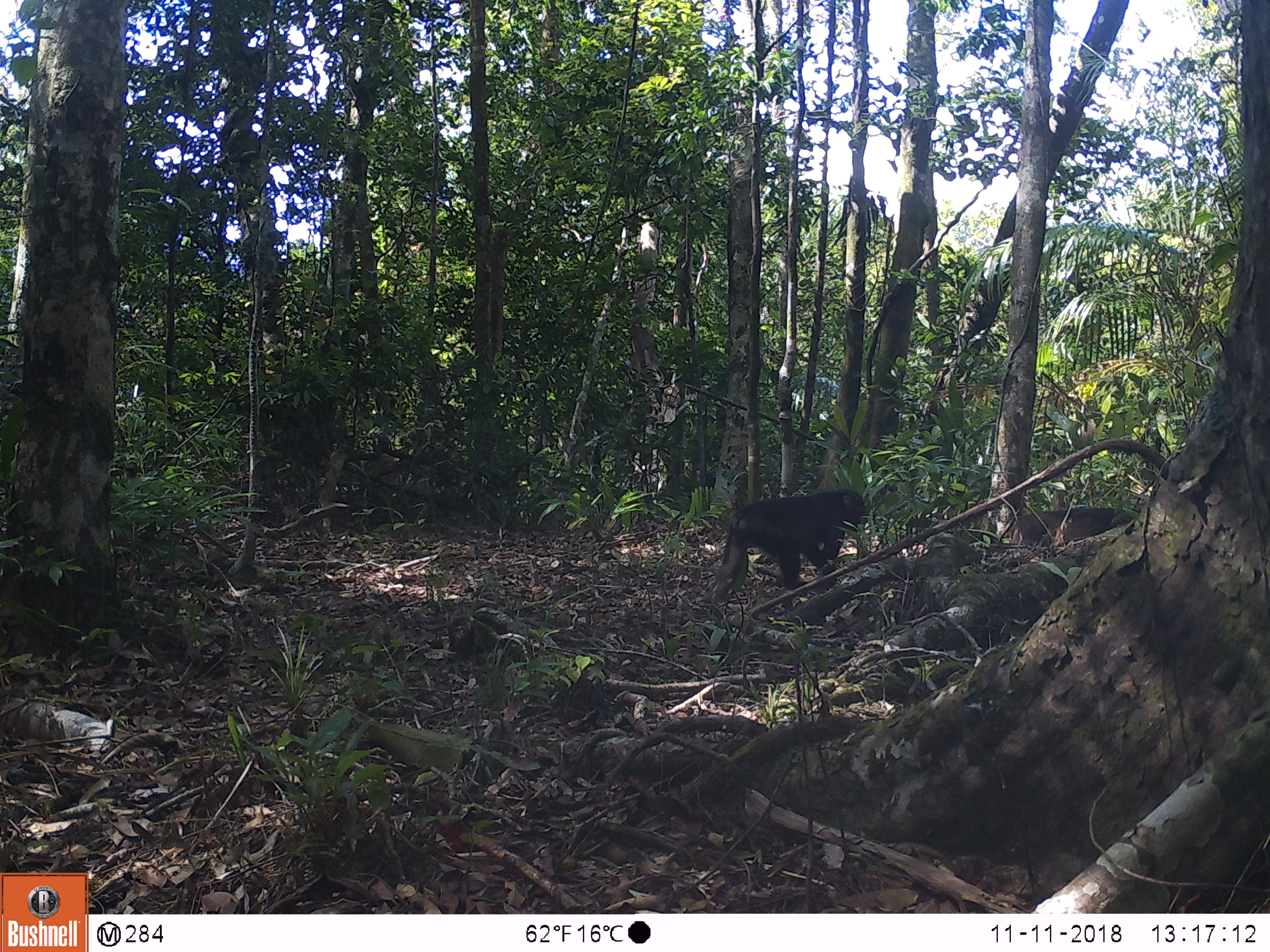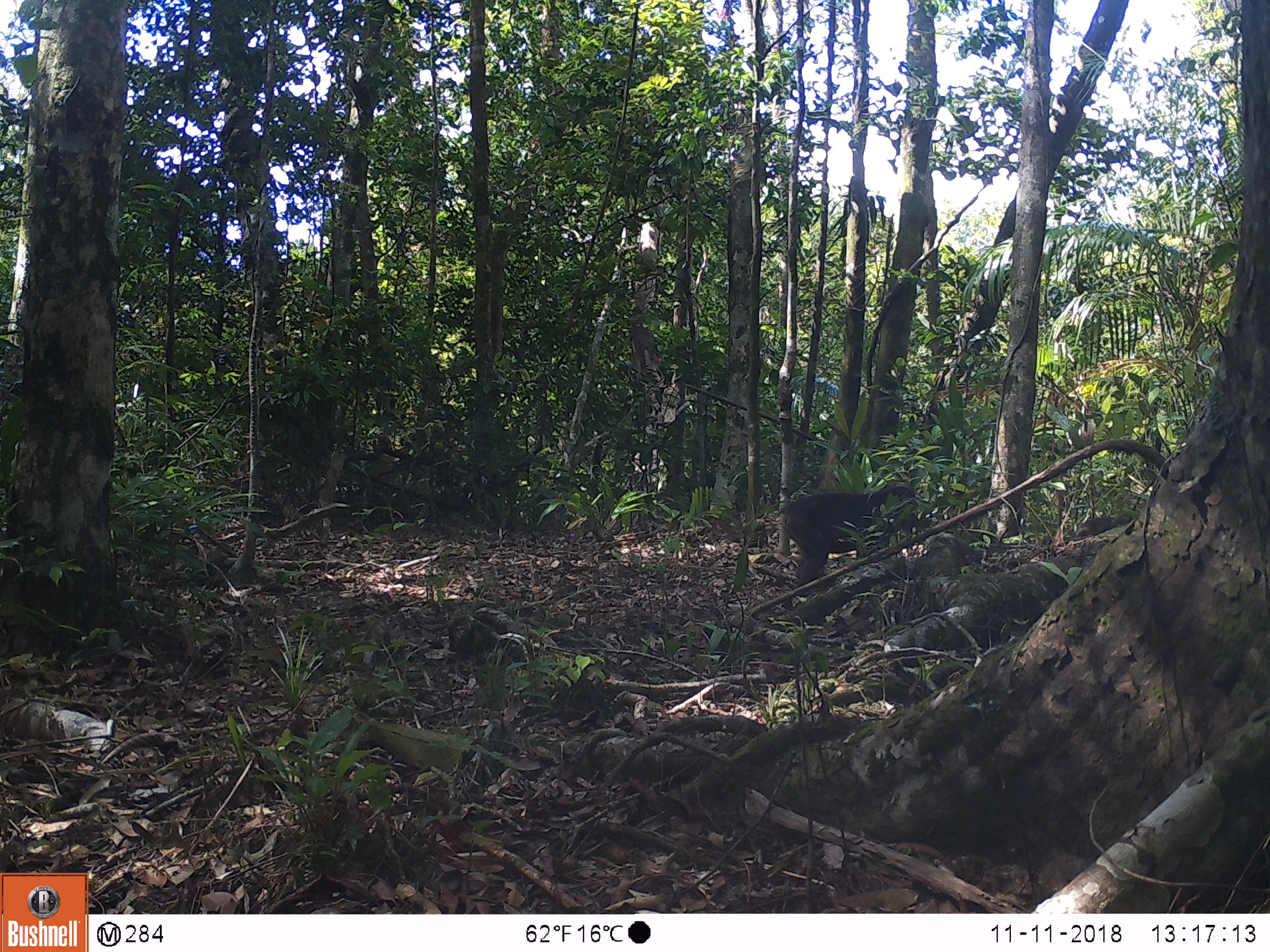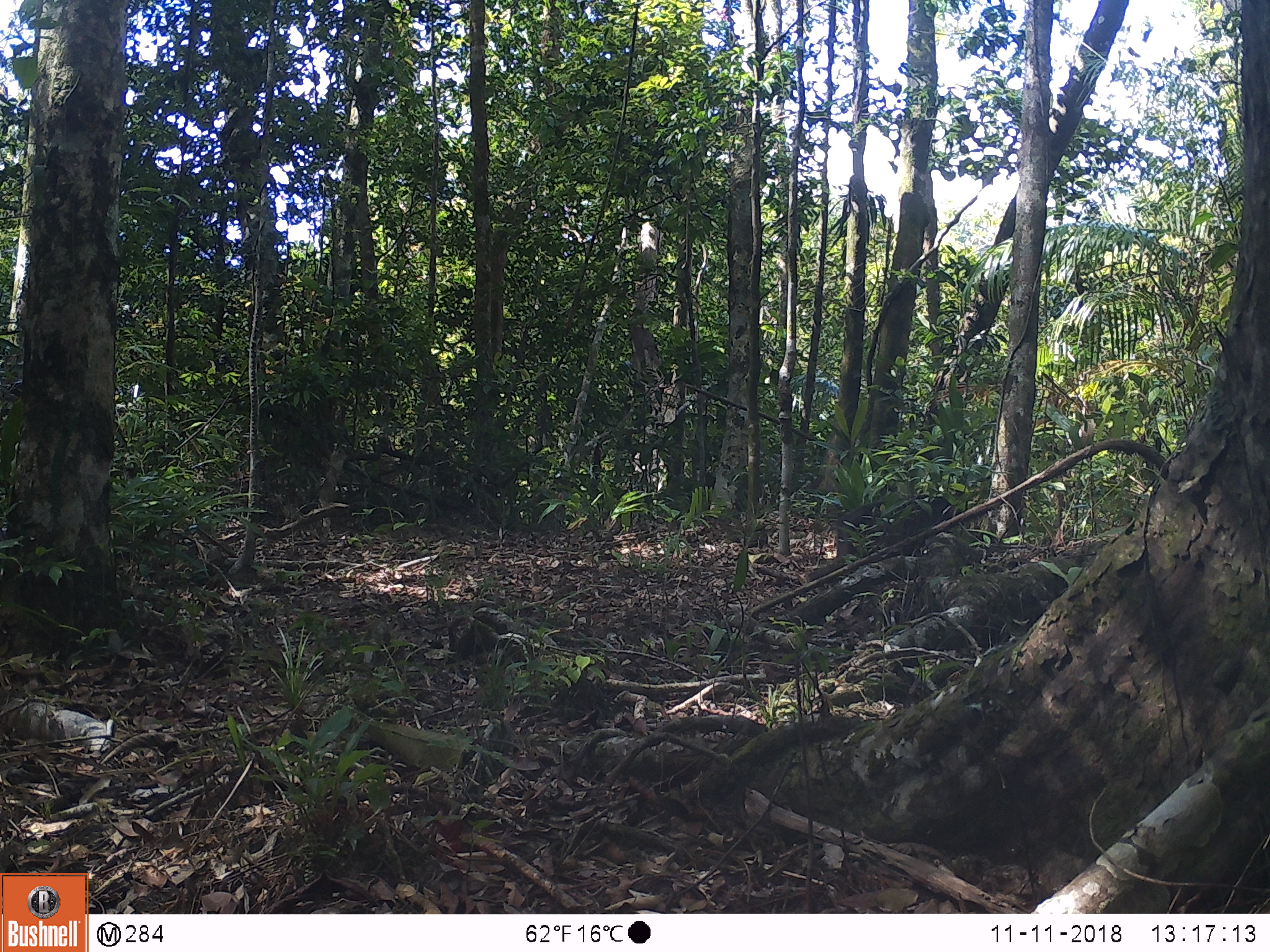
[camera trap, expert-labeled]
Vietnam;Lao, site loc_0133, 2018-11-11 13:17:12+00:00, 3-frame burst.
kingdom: Animalia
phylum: Chordata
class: Mammalia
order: Primates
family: Cercopithecidae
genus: Macaca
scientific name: Macaca arctoides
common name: stump-tailed macaque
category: stump tailed macaque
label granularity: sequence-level